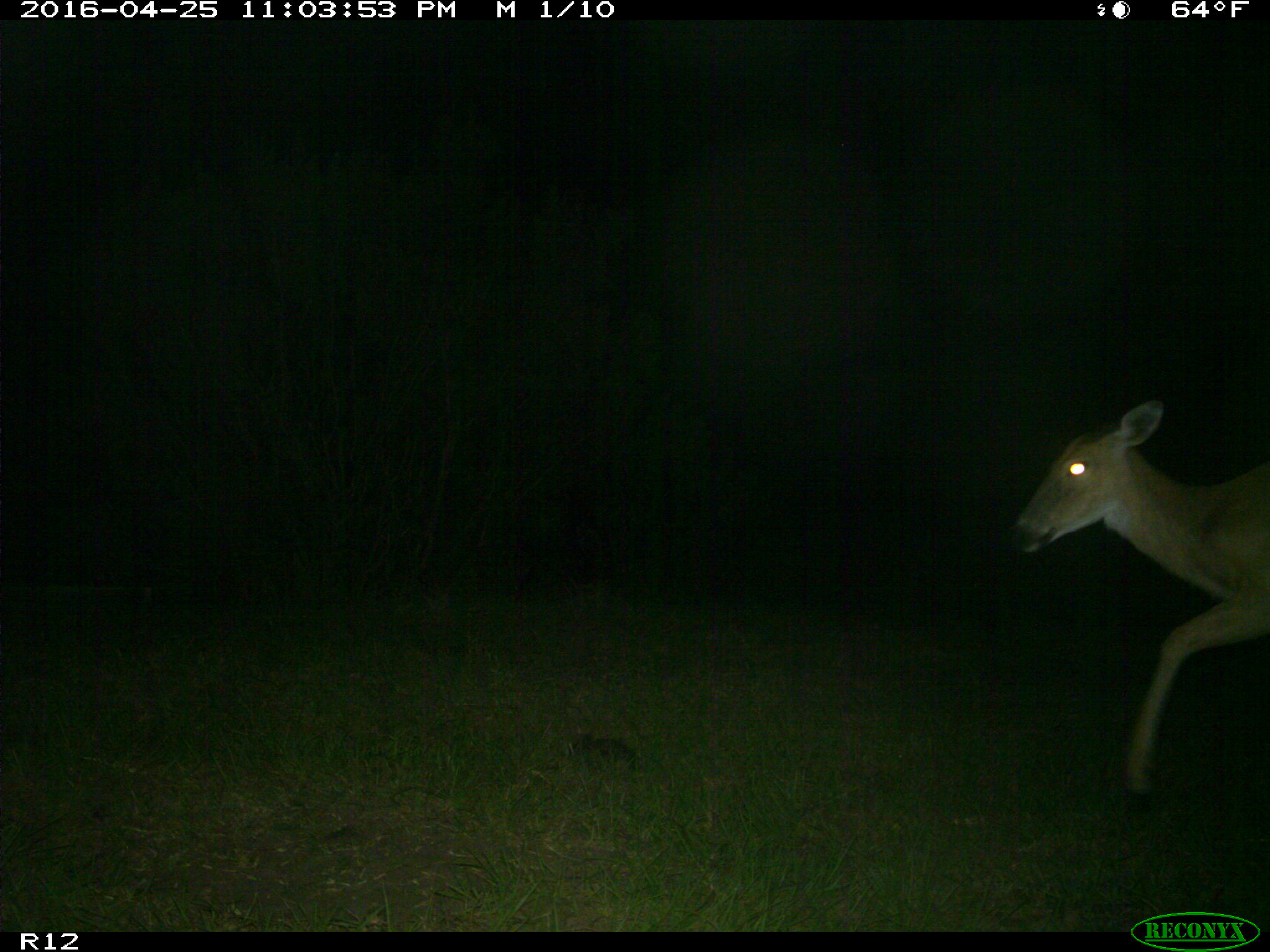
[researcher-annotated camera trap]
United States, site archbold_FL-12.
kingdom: Animalia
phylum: Chordata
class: Mammalia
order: Artiodactyla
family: Cervidae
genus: Odocoileus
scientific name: Odocoileus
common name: deer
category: unidentified deer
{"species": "unidentified deer (deer) (Odocoileus)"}